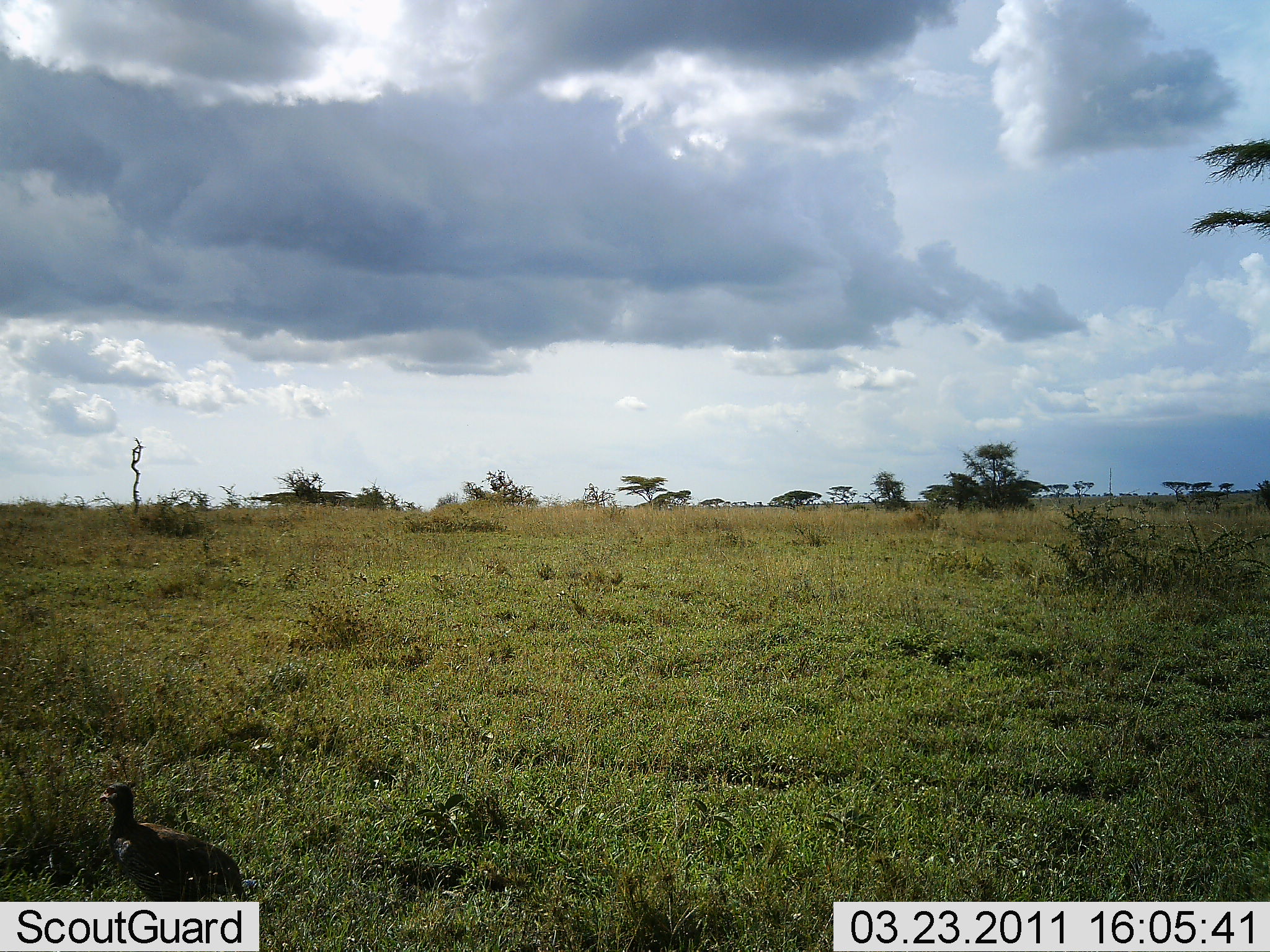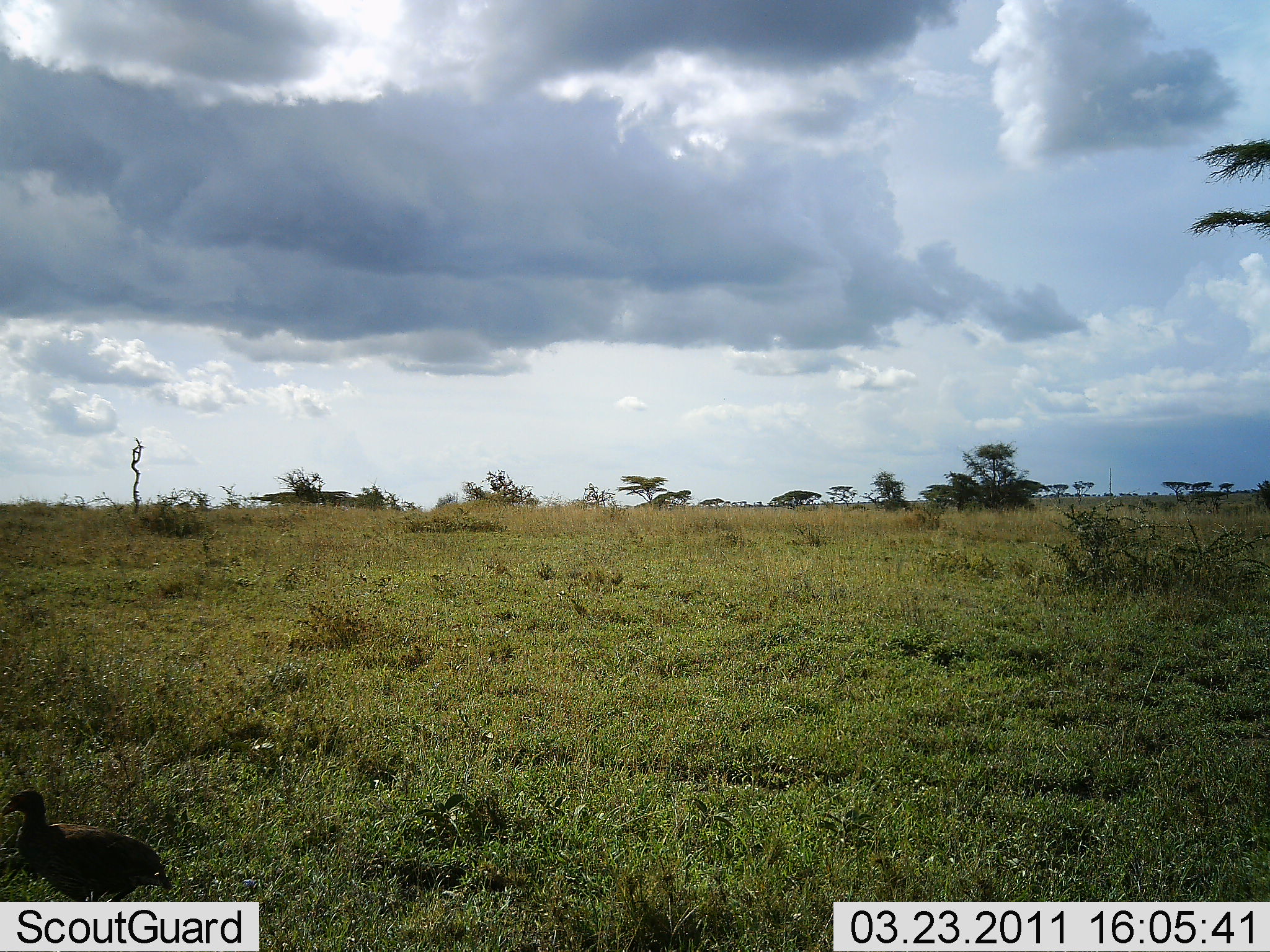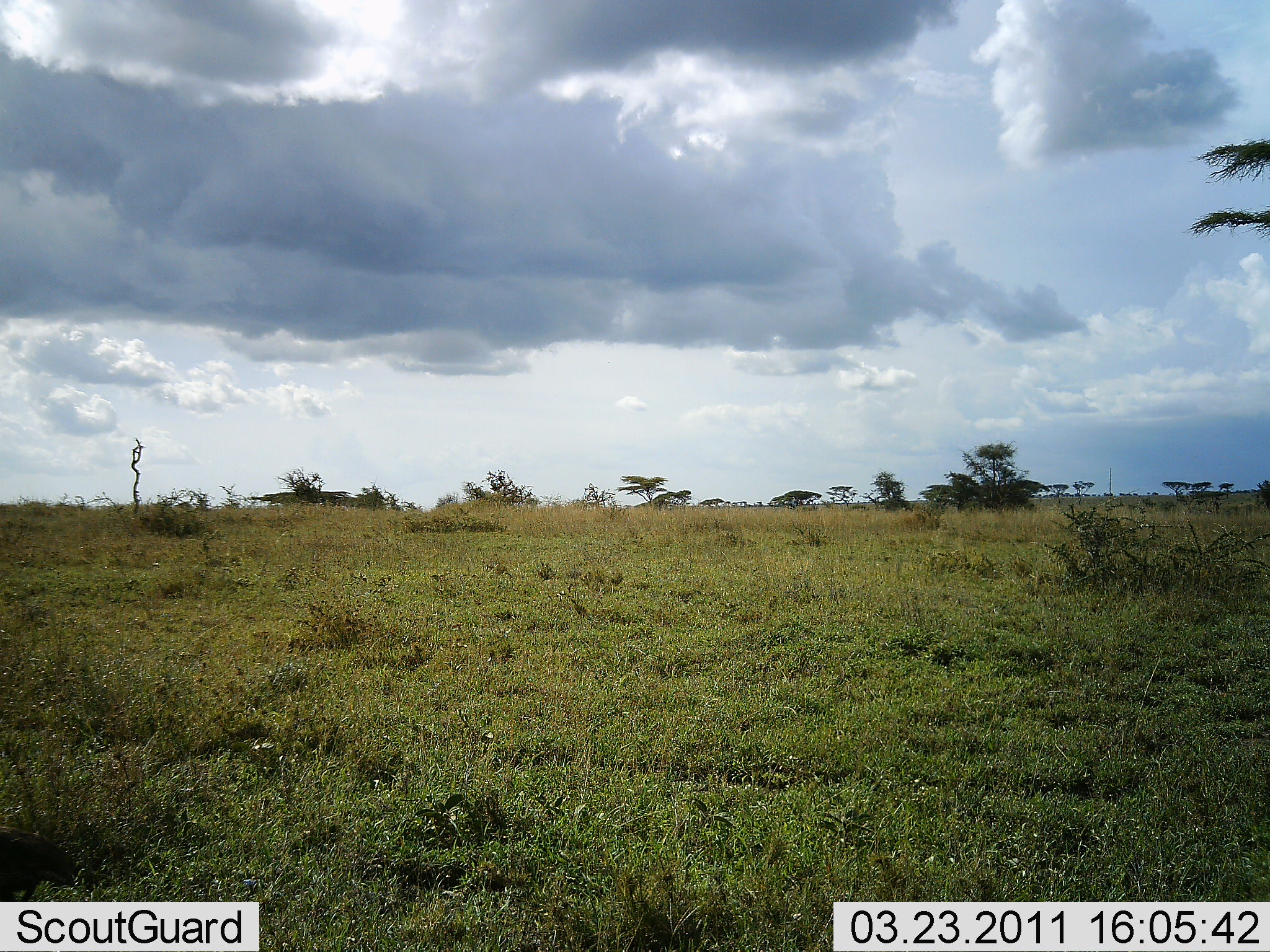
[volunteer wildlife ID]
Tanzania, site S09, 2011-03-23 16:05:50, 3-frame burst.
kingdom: Animalia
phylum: Chordata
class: Aves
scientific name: Aves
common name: bird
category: otherbird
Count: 1.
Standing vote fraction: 36%.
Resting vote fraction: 0%.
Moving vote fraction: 73%.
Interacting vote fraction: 0%.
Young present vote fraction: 0%.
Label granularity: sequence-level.